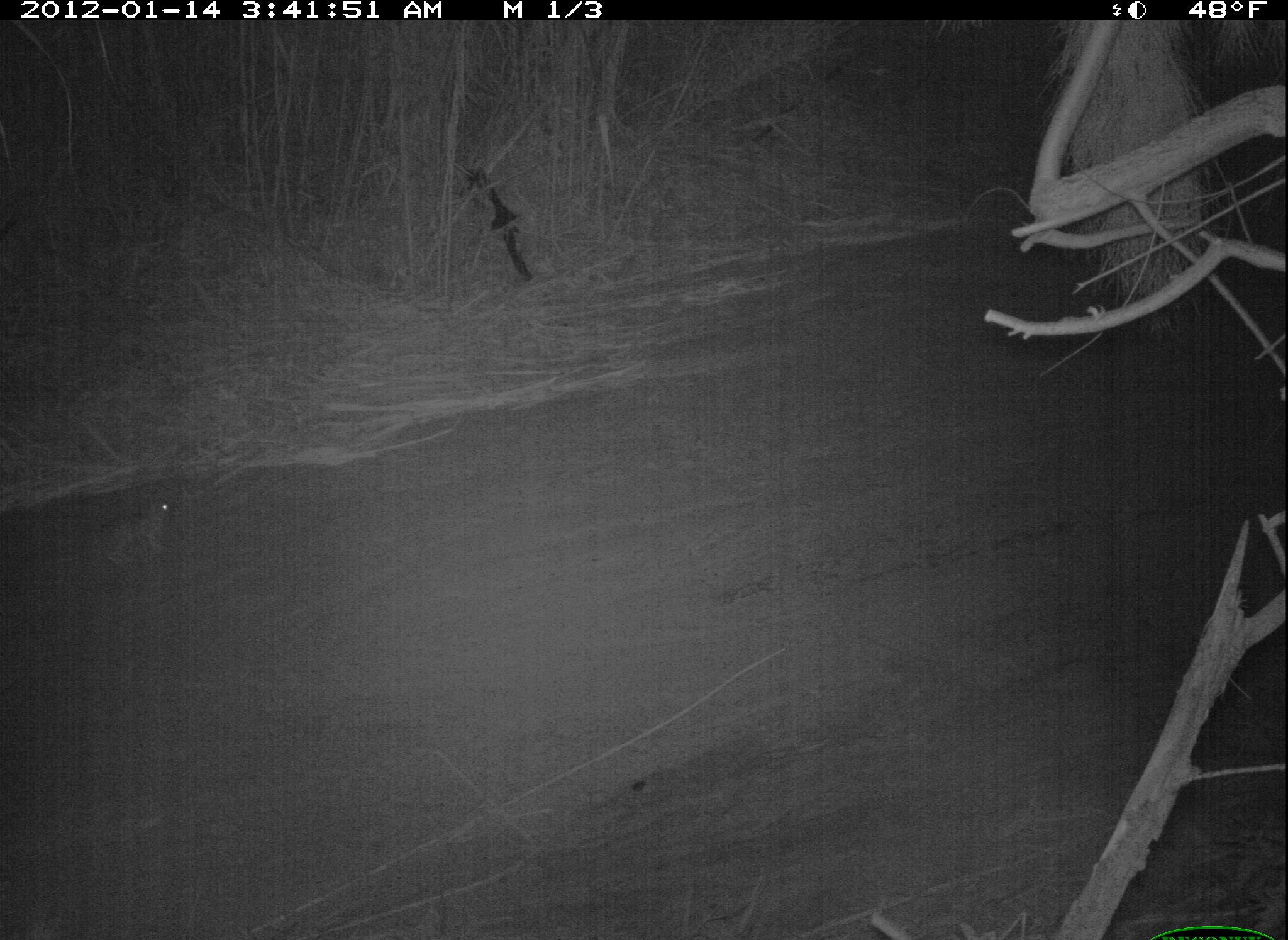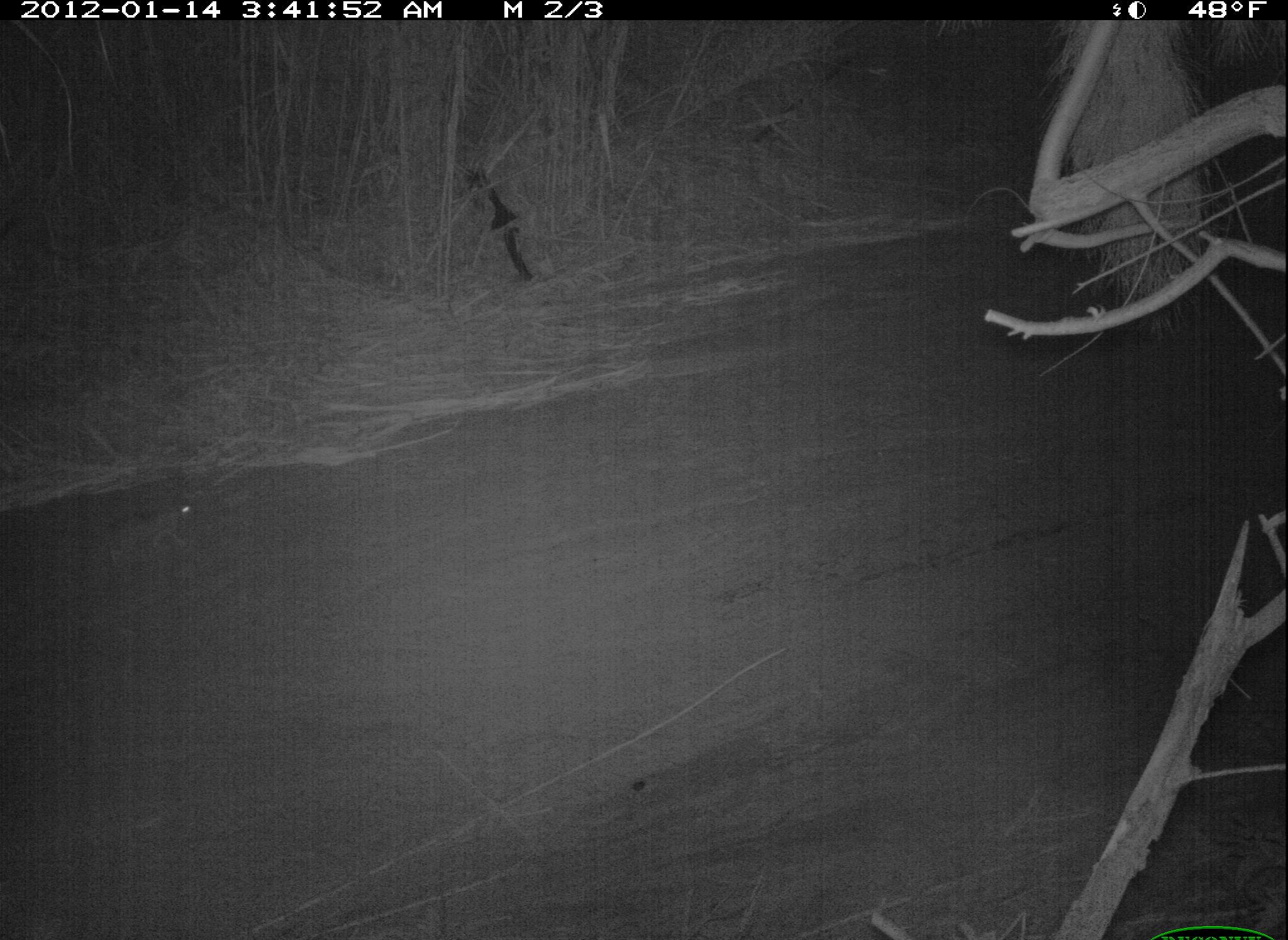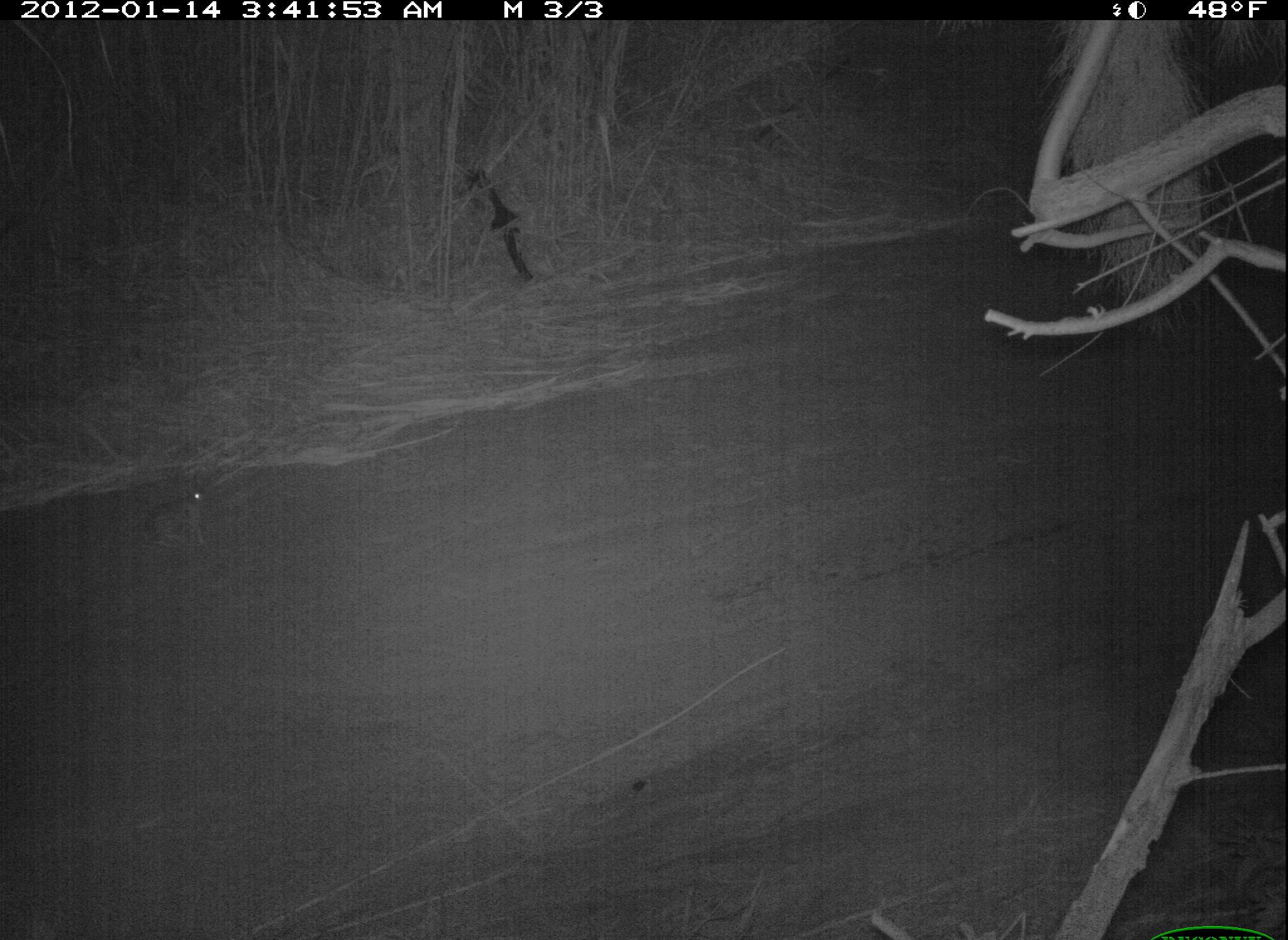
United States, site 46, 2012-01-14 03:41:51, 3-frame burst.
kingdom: Animalia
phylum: Chordata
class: Mammalia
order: Lagomorpha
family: Leporidae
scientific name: Leporidae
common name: rabbits and hares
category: rabbit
Rabbit (rabbits and hares) (Leporidae).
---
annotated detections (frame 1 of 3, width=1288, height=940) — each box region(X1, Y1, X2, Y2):
rabbit: region(74, 474, 188, 591)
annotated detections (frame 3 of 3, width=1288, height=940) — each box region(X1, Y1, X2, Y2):
rabbit: region(135, 467, 222, 557)